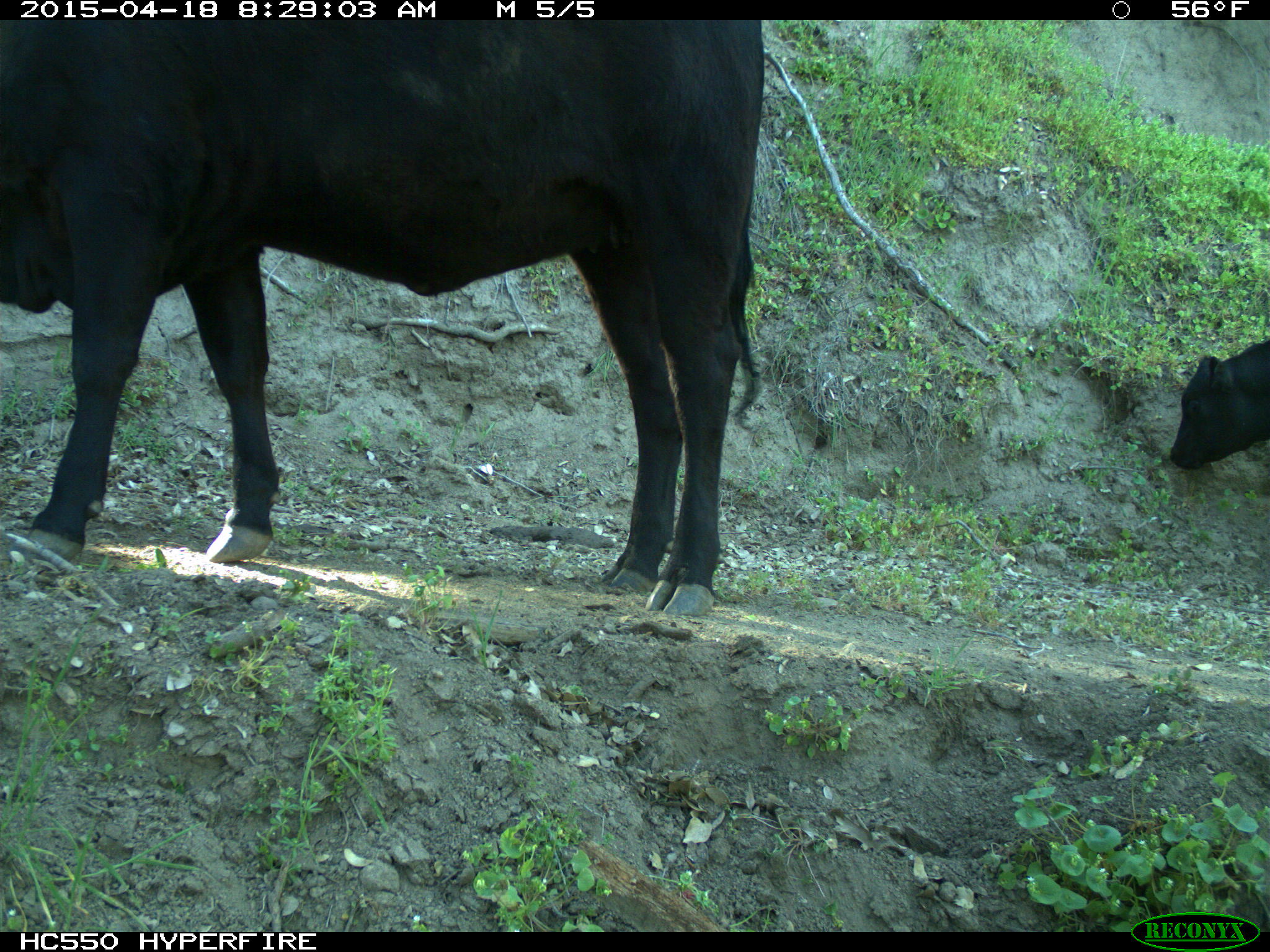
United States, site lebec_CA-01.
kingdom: Animalia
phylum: Chordata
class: Mammalia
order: Artiodactyla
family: Bovidae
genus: Bos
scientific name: Bos taurus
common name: domestic cow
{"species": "Bos taurus (domestic cow)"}